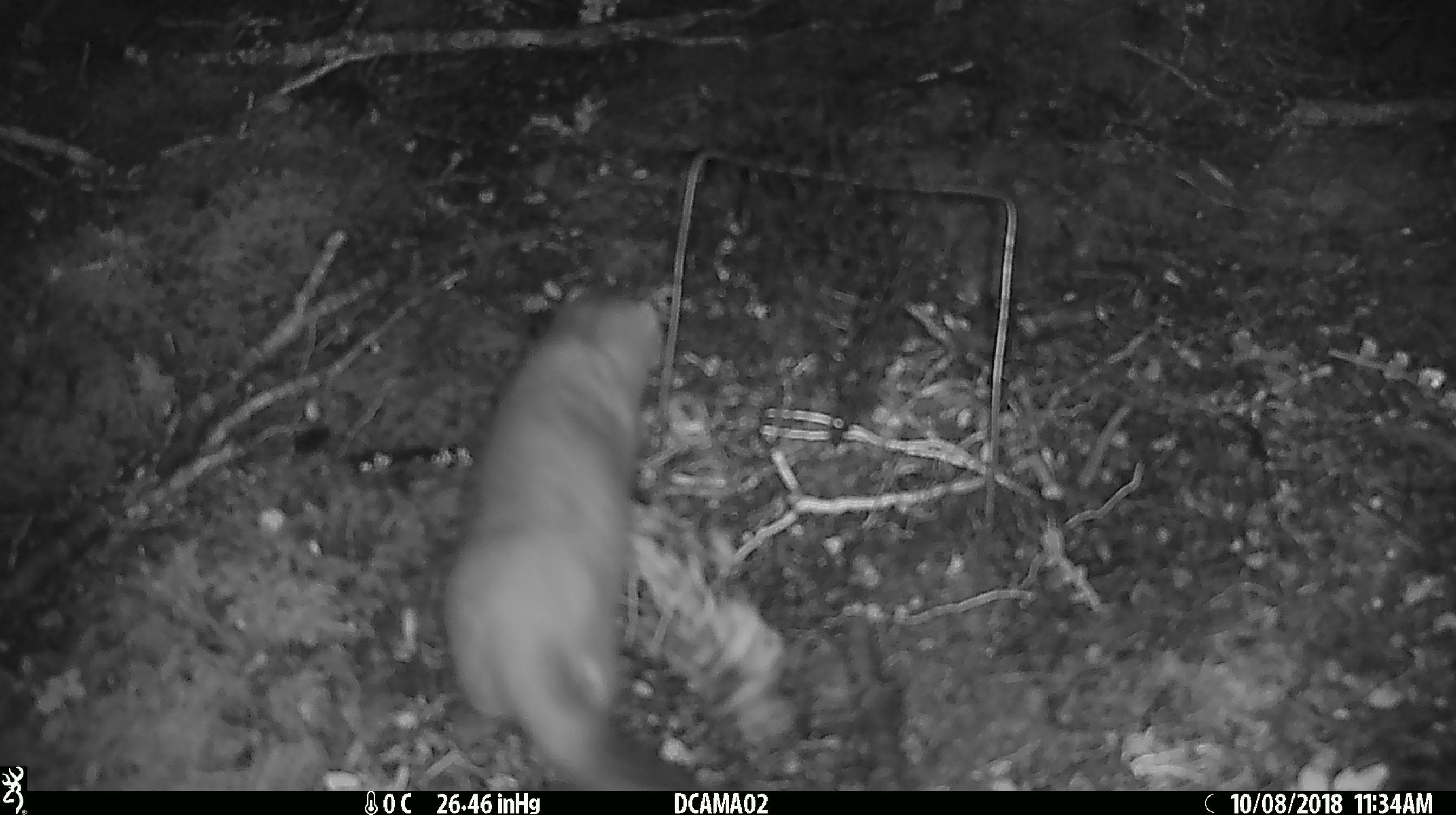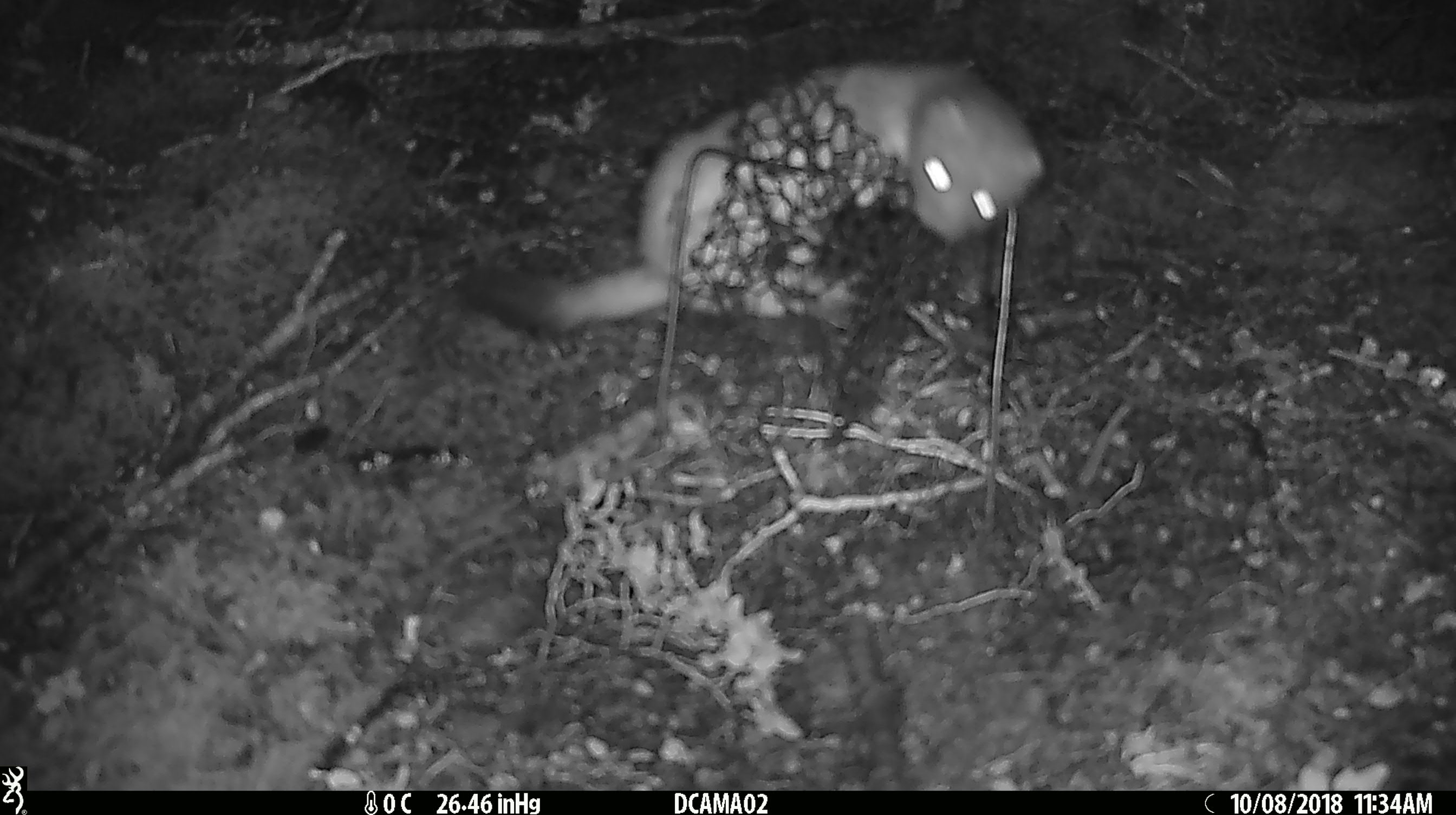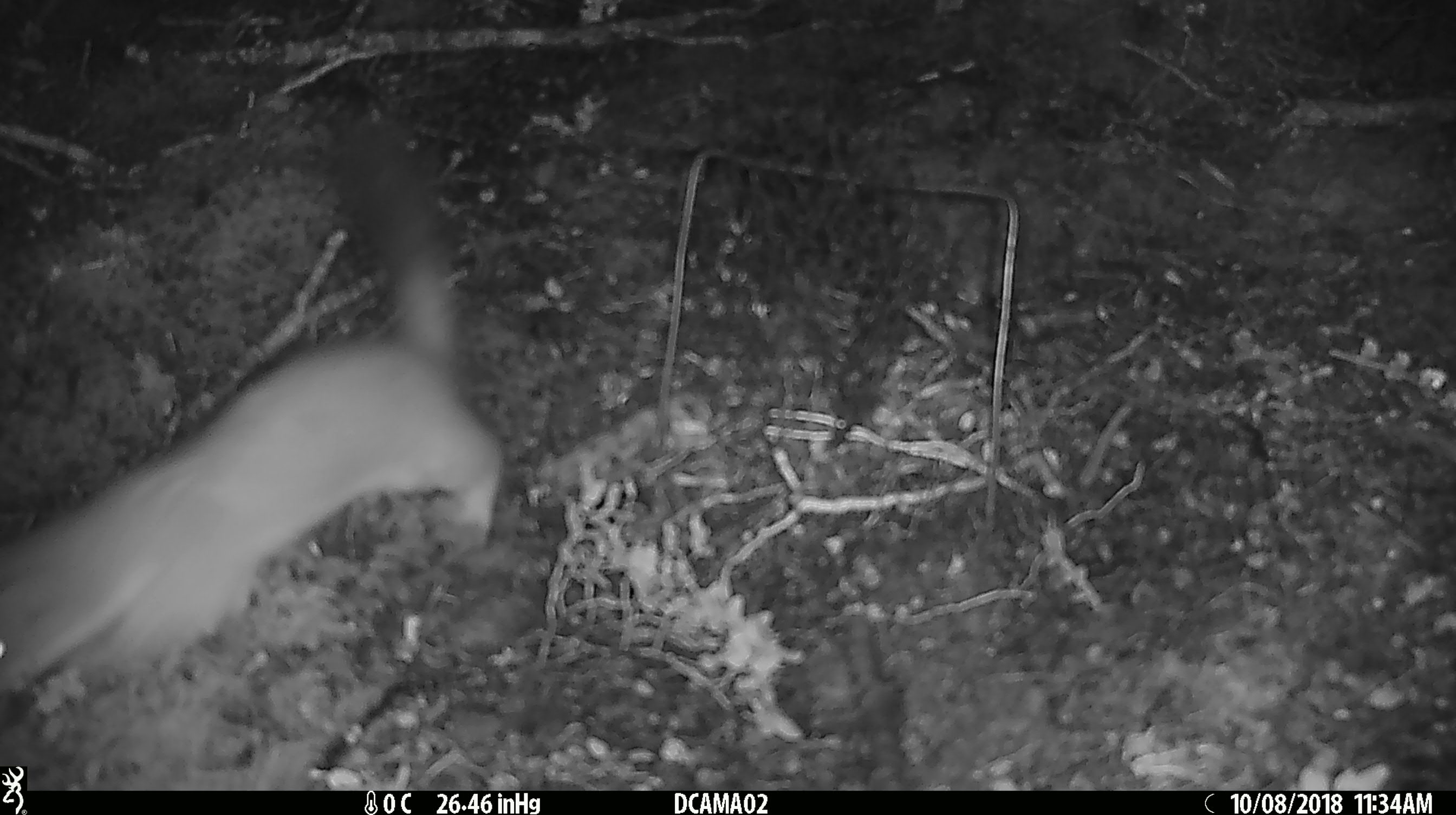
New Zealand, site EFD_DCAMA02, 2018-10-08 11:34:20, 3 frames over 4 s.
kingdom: Animalia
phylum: Chordata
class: Mammalia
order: Carnivora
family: Mustelidae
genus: Mustela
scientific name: Mustela erminea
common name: stoat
Stoat (Mustela erminea).